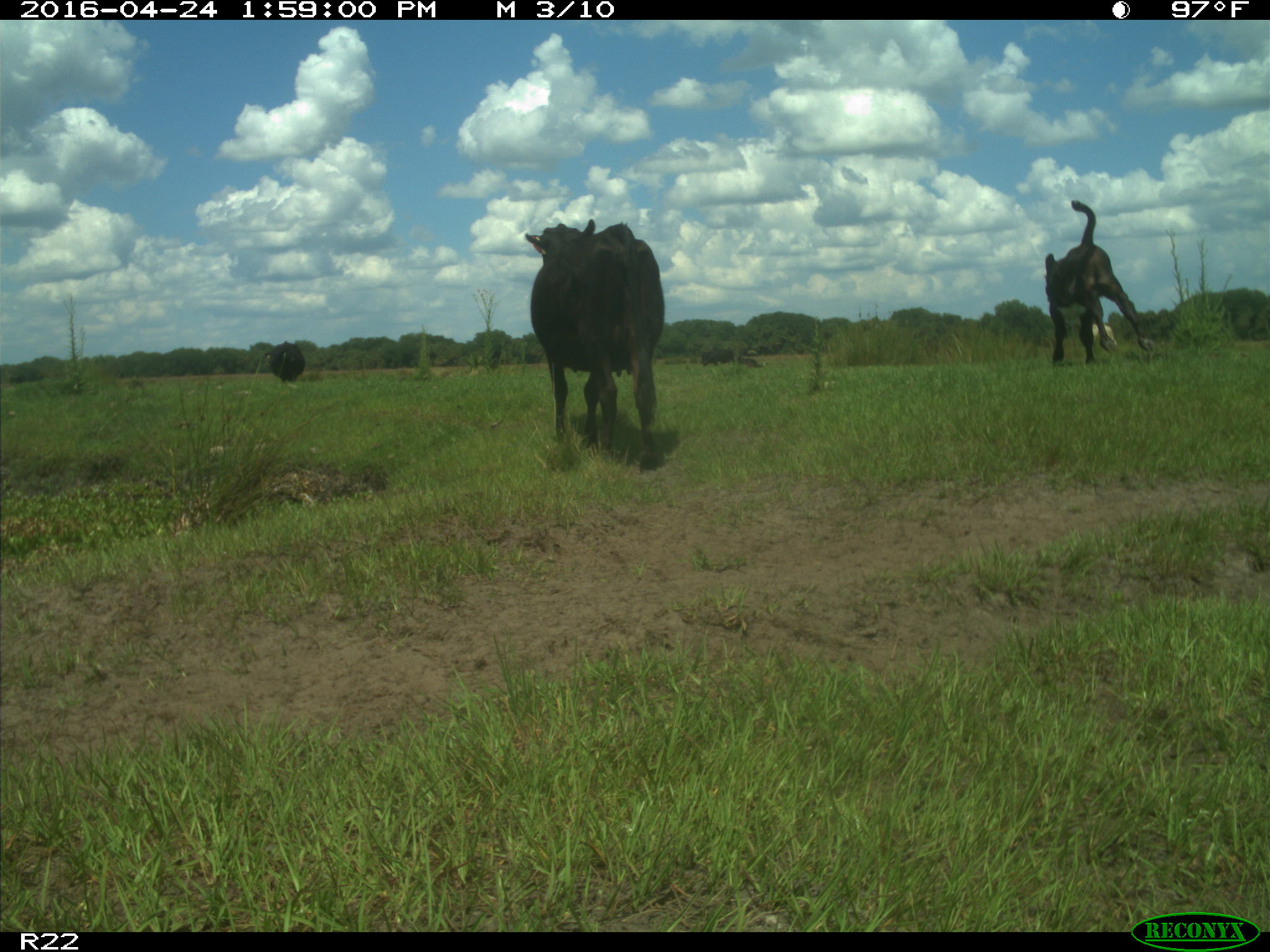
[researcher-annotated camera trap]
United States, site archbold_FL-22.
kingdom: Animalia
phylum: Chordata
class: Mammalia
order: Artiodactyla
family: Bovidae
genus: Bos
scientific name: Bos taurus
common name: domestic cow